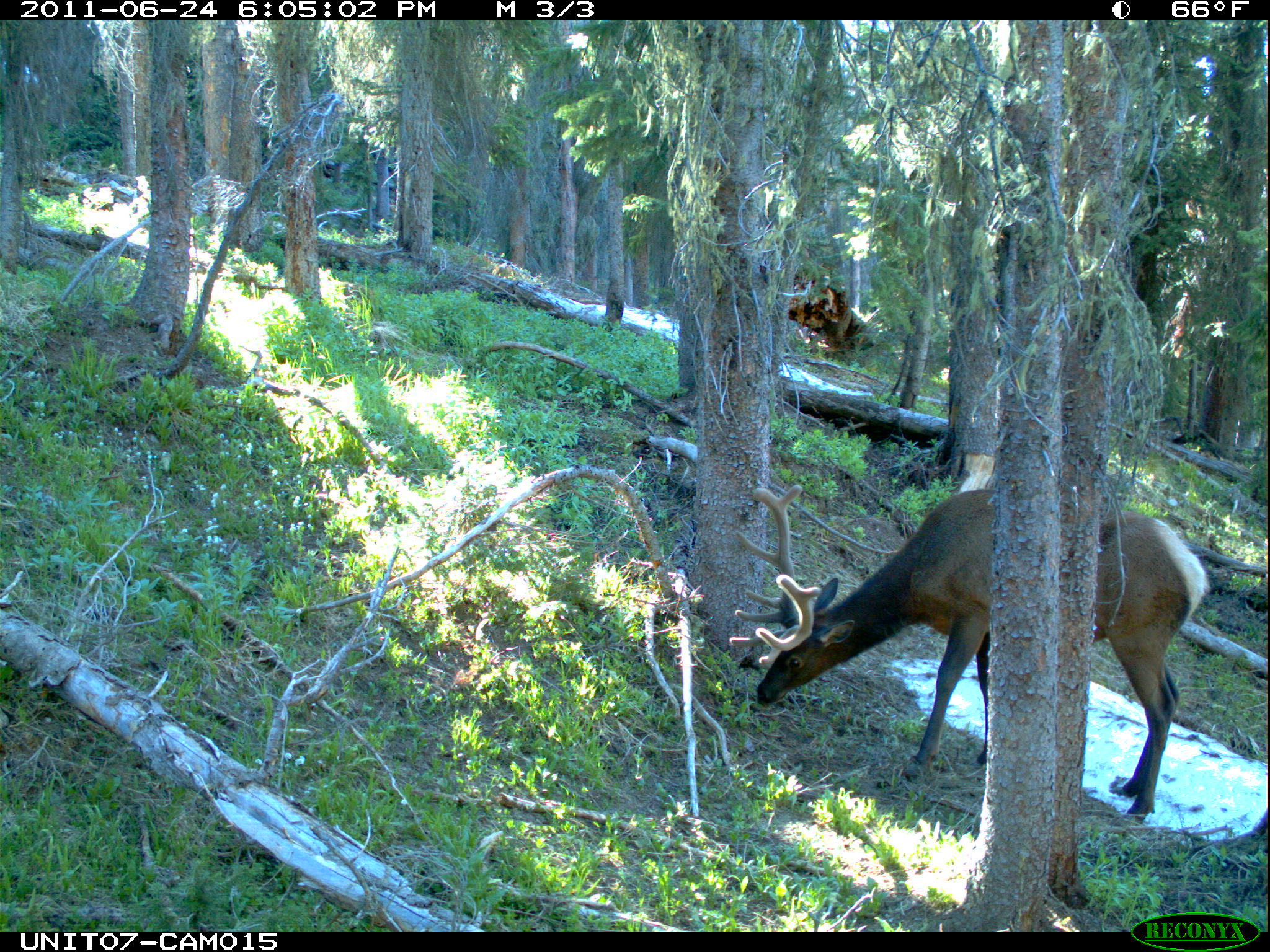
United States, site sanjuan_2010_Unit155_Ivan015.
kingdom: Animalia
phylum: Chordata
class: Mammalia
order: Artiodactyla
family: Cervidae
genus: Cervus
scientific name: Cervus elaphus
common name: red deer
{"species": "Cervus elaphus (red deer)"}